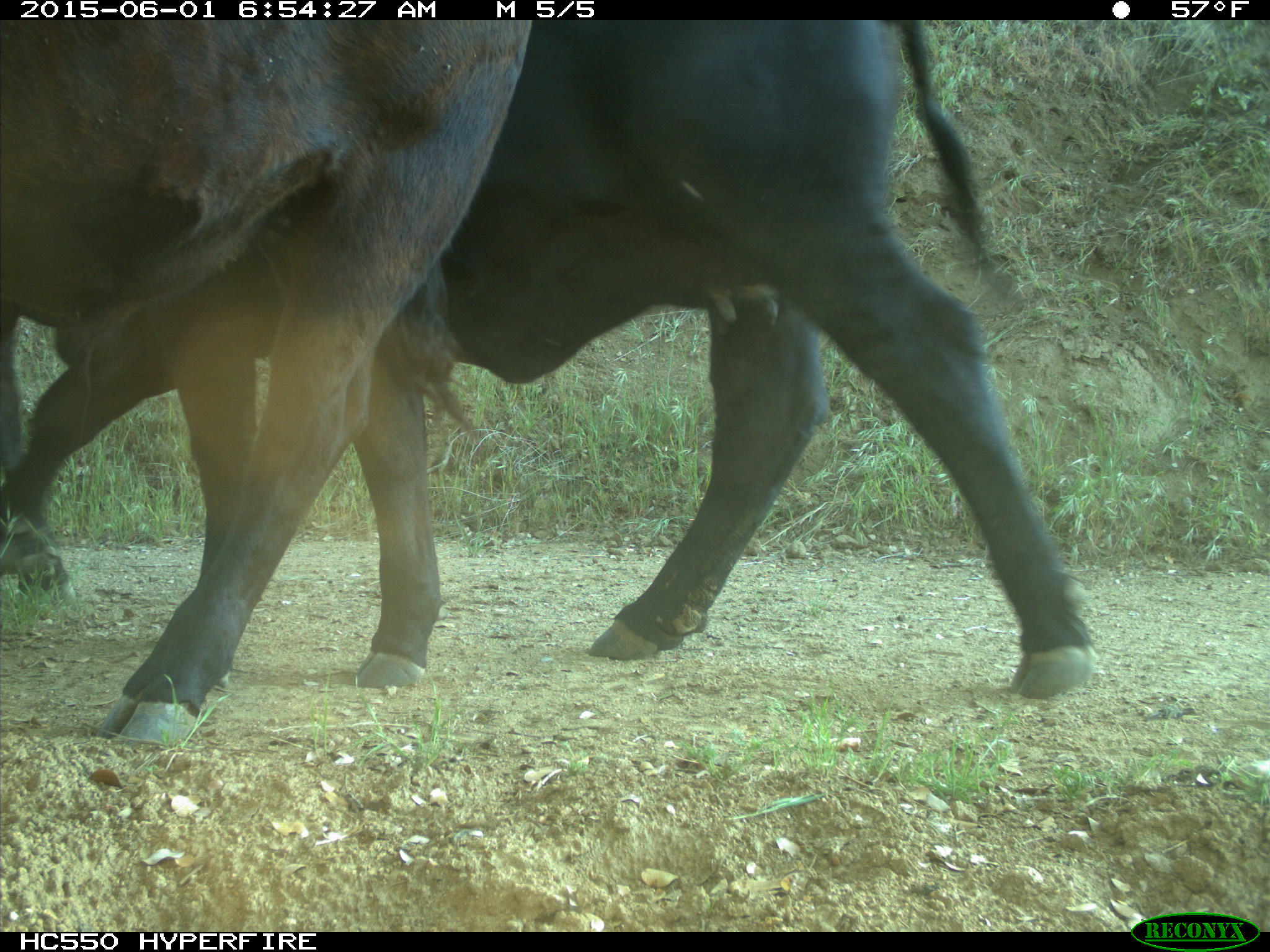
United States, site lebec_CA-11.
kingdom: Animalia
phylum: Chordata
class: Mammalia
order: Artiodactyla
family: Bovidae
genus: Bos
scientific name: Bos taurus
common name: domestic cow